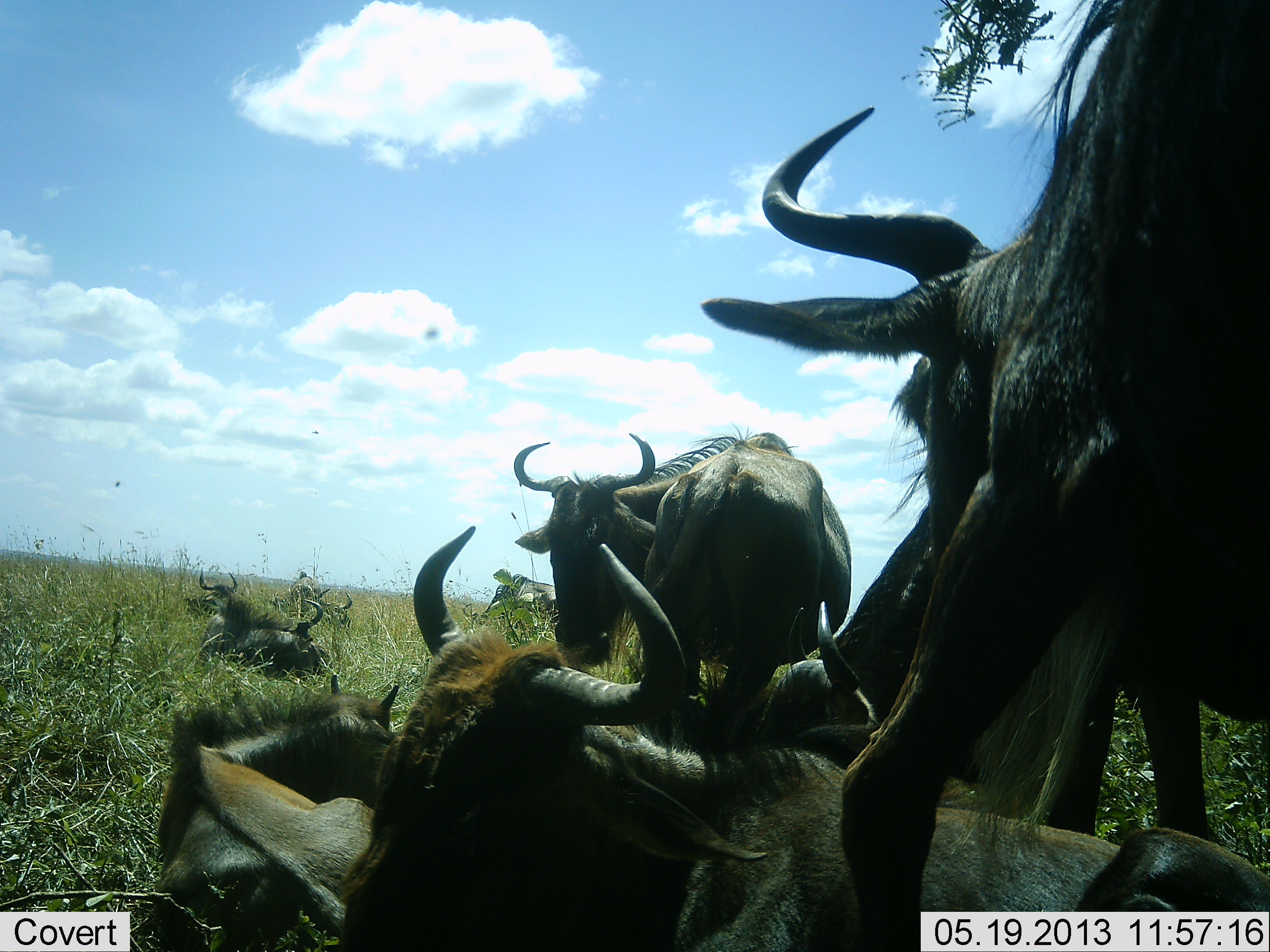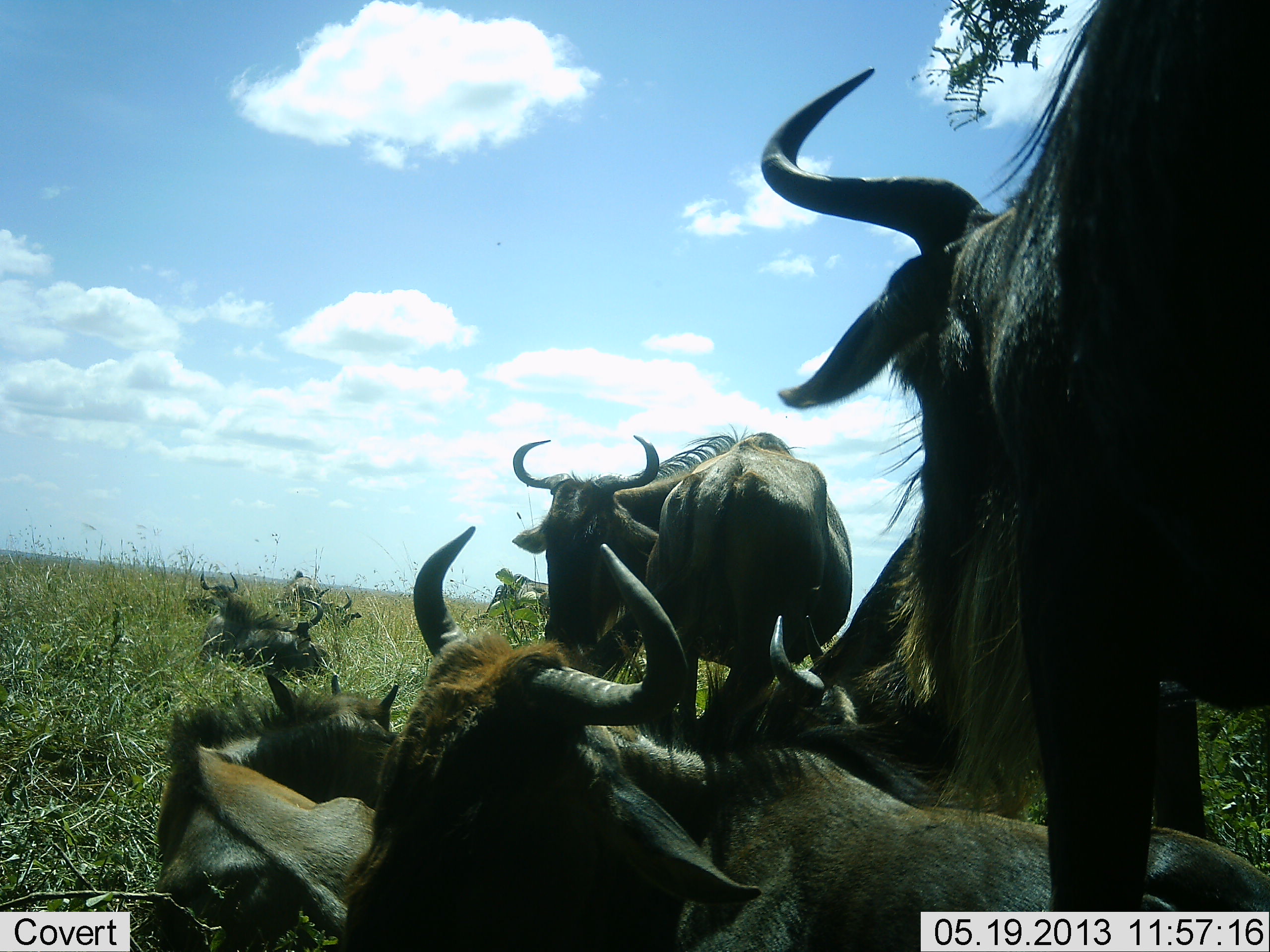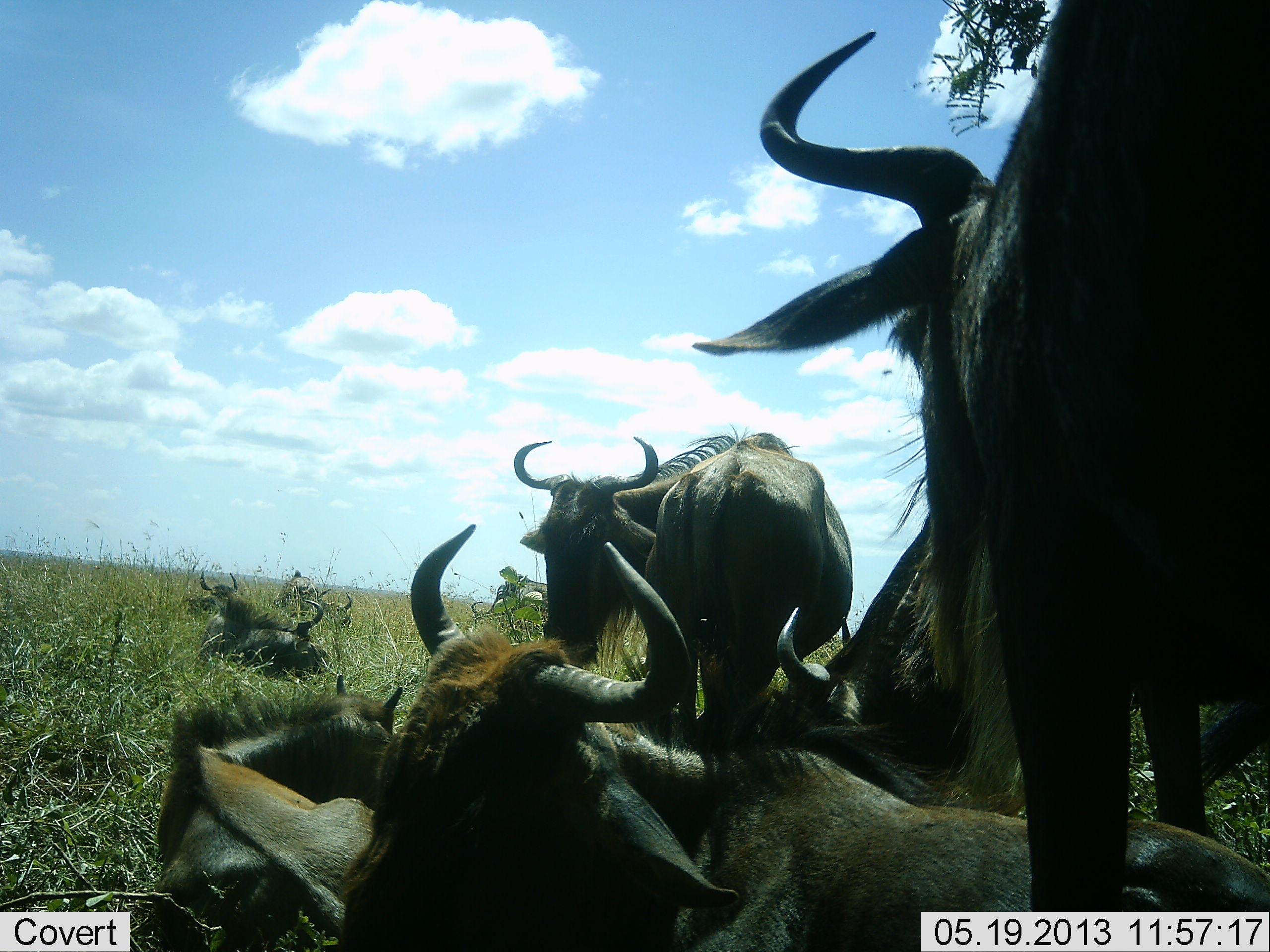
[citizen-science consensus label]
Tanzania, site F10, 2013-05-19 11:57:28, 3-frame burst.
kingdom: Animalia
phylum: Chordata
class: Mammalia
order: Artiodactyla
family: Bovidae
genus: Connochaetes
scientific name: Connochaetes taurinus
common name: blue wildebeest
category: wildebeest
Wildebeest (blue wildebeest) (Connochaetes taurinus), count 8. Behavior (volunteer vote fractions): standing 70%, resting 91%, moving 9%, interacting 21%. Young present (vote fraction): 15%. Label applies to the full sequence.